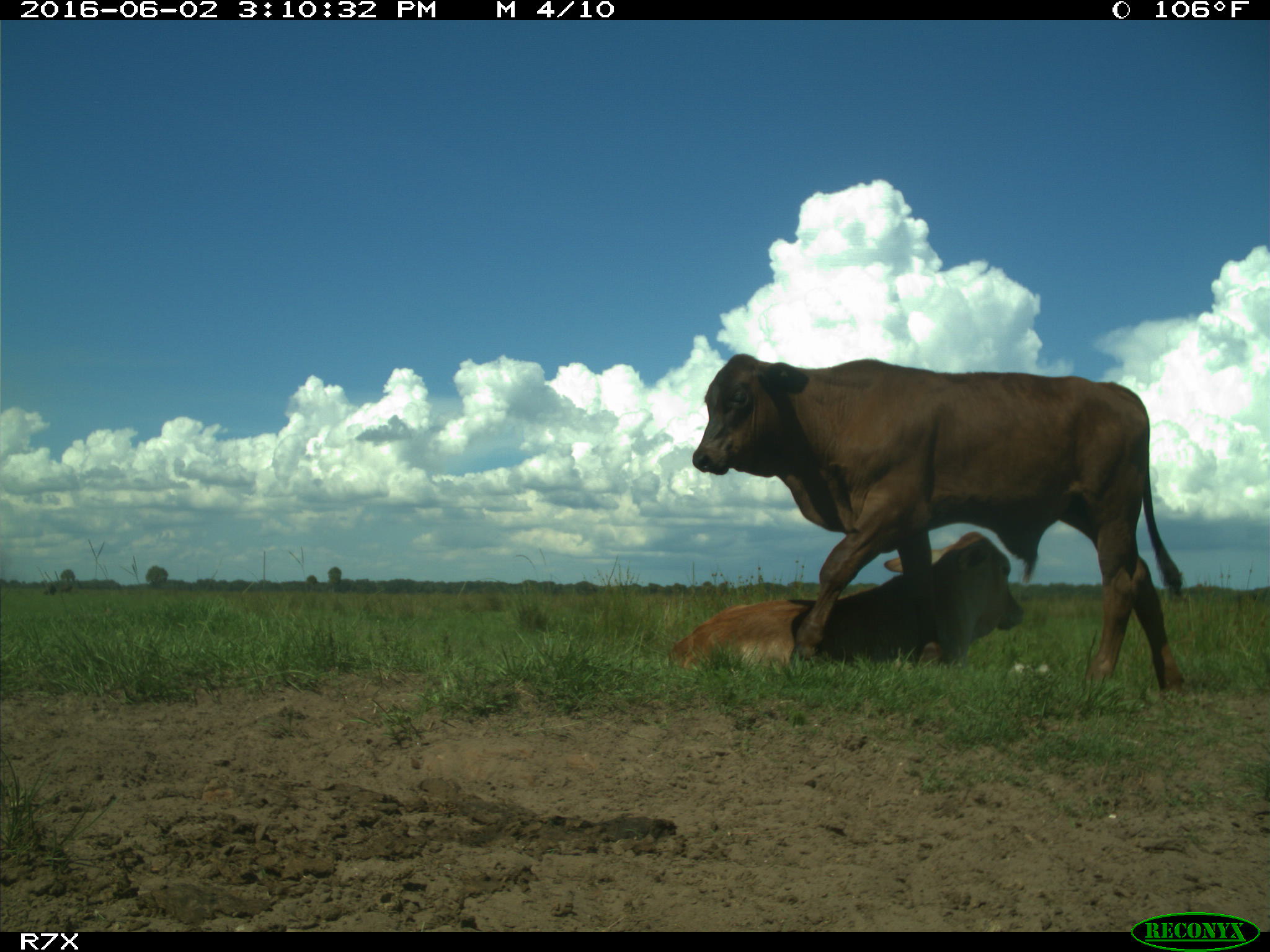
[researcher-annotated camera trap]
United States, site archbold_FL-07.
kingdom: Animalia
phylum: Chordata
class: Mammalia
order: Artiodactyla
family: Bovidae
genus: Bos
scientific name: Bos taurus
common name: domestic cow